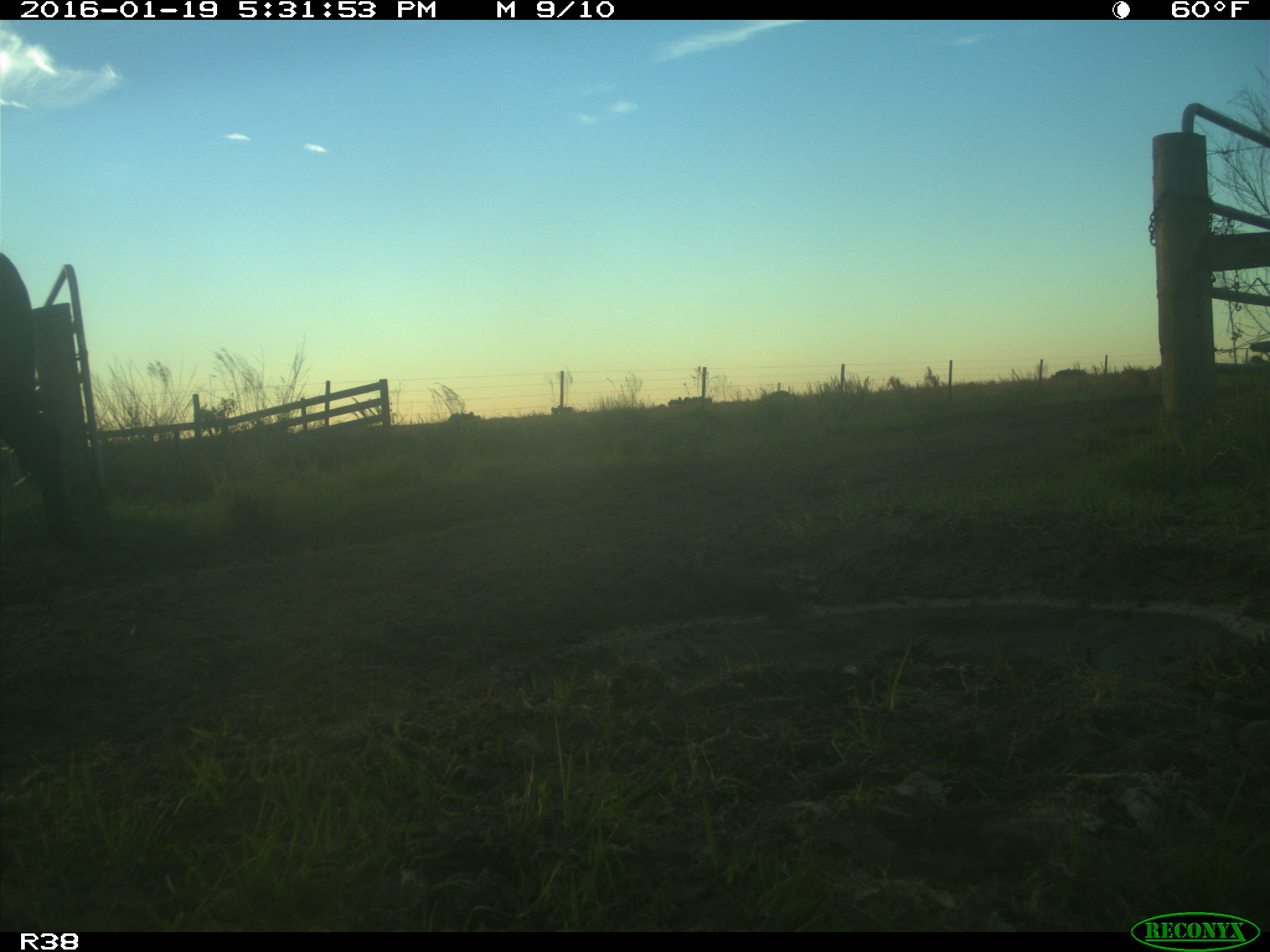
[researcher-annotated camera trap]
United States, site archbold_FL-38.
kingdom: Animalia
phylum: Chordata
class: Mammalia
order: Artiodactyla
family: Bovidae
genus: Bos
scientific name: Bos taurus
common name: domestic cow